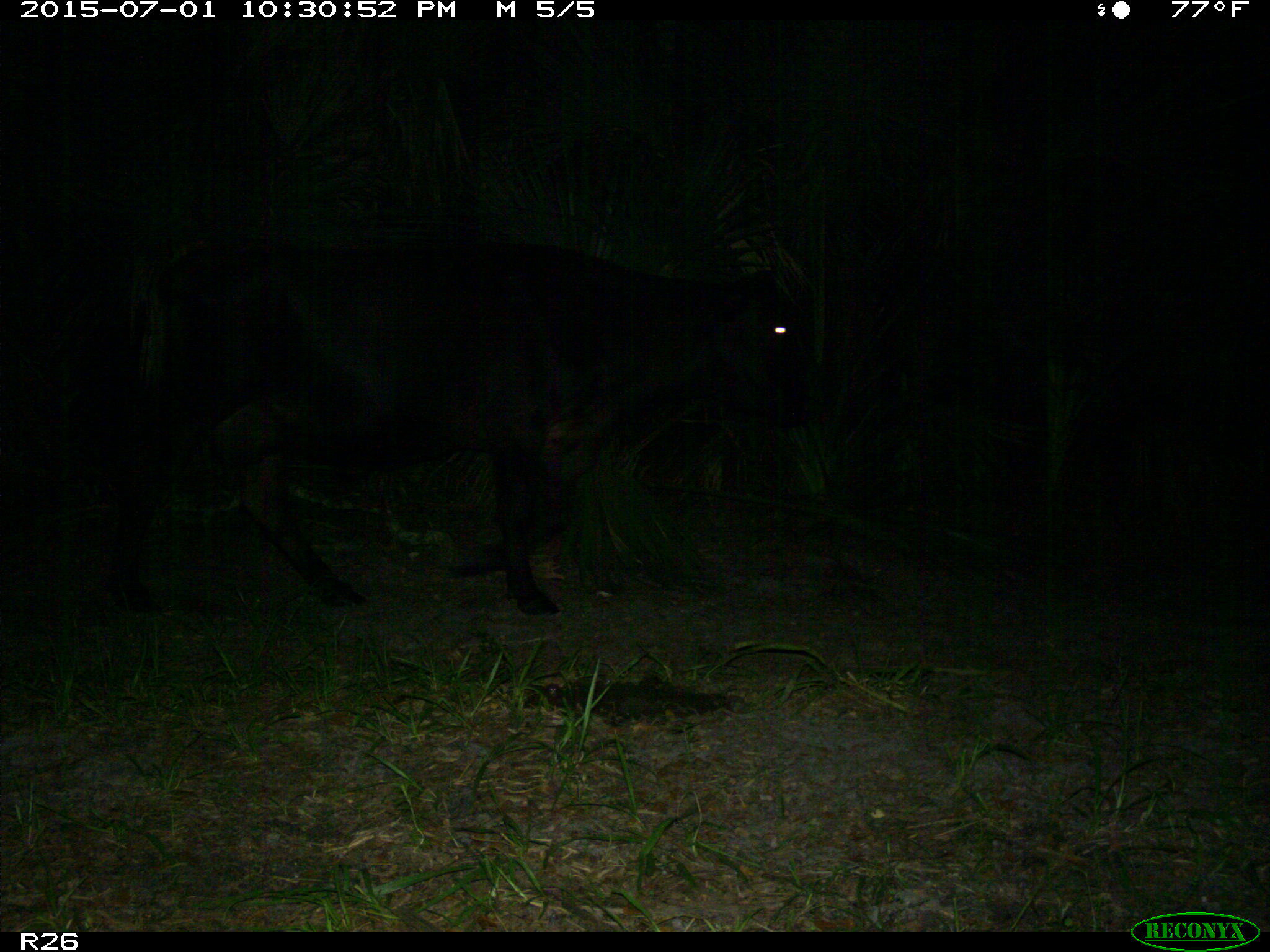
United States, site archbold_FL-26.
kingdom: Animalia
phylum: Chordata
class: Mammalia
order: Artiodactyla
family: Bovidae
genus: Bos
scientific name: Bos taurus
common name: domestic cow